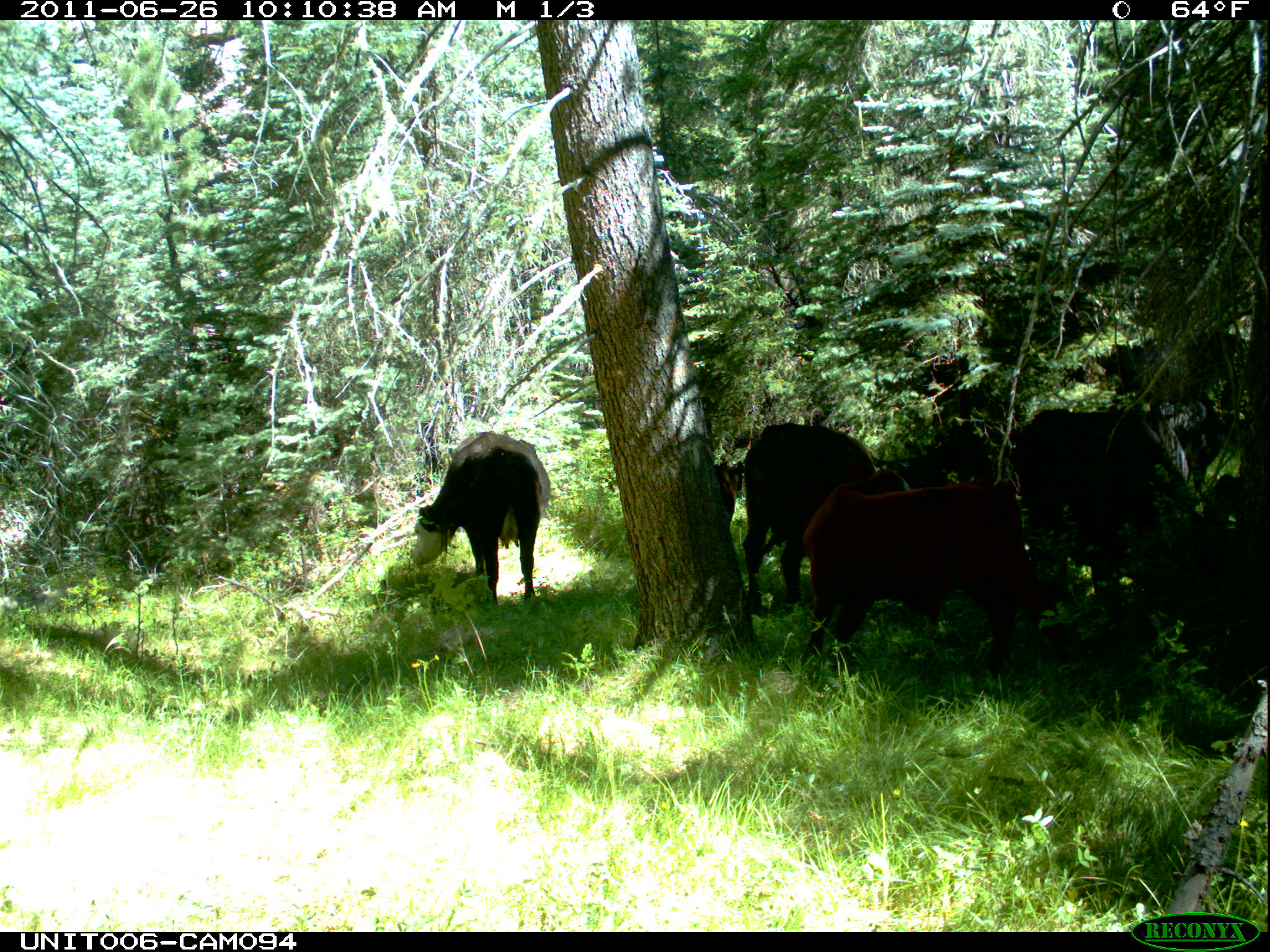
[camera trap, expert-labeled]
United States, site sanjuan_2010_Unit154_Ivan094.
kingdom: Animalia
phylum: Chordata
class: Mammalia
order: Artiodactyla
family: Bovidae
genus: Bos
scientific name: Bos taurus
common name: domestic cow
Bos taurus (domestic cow).